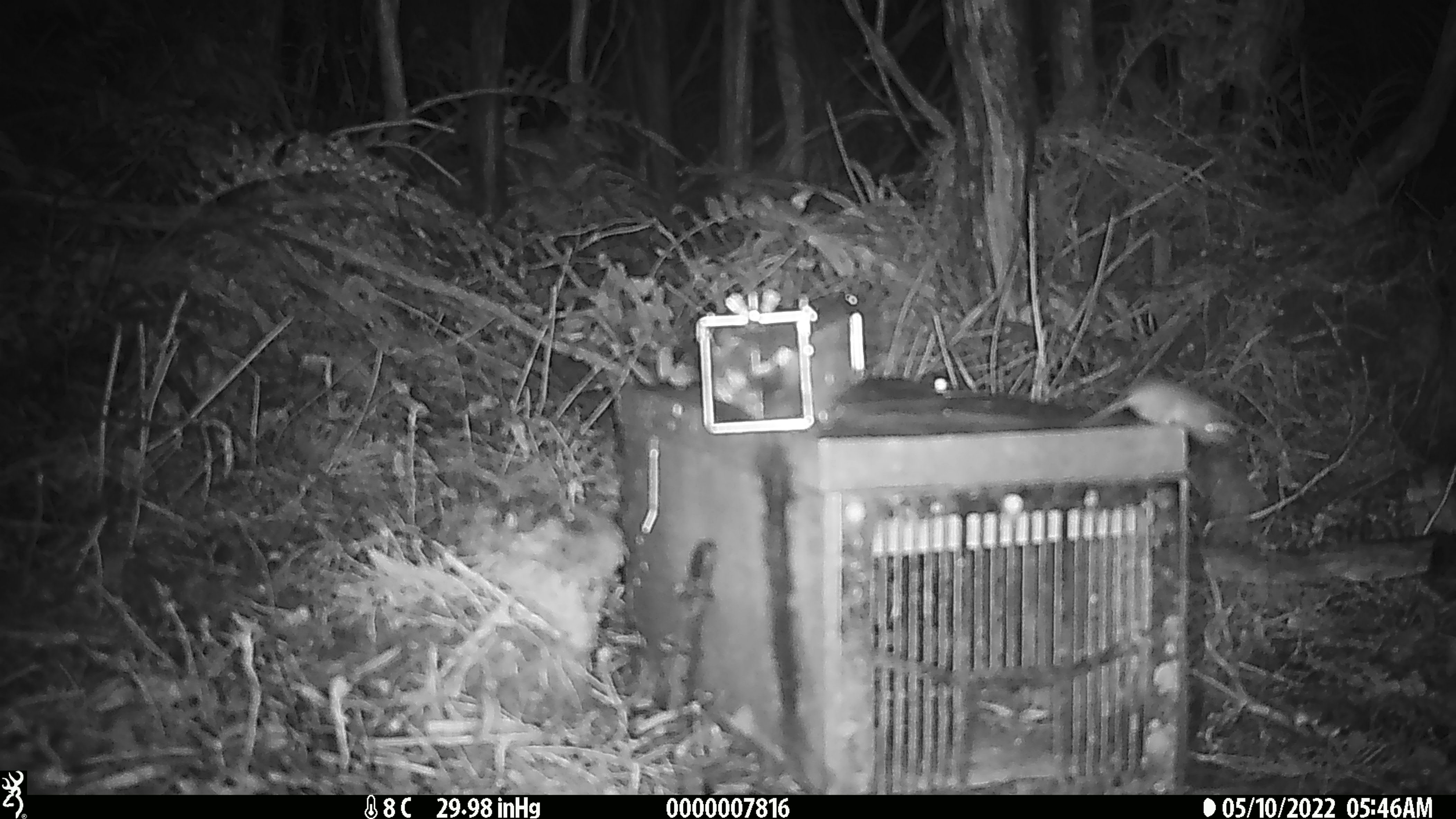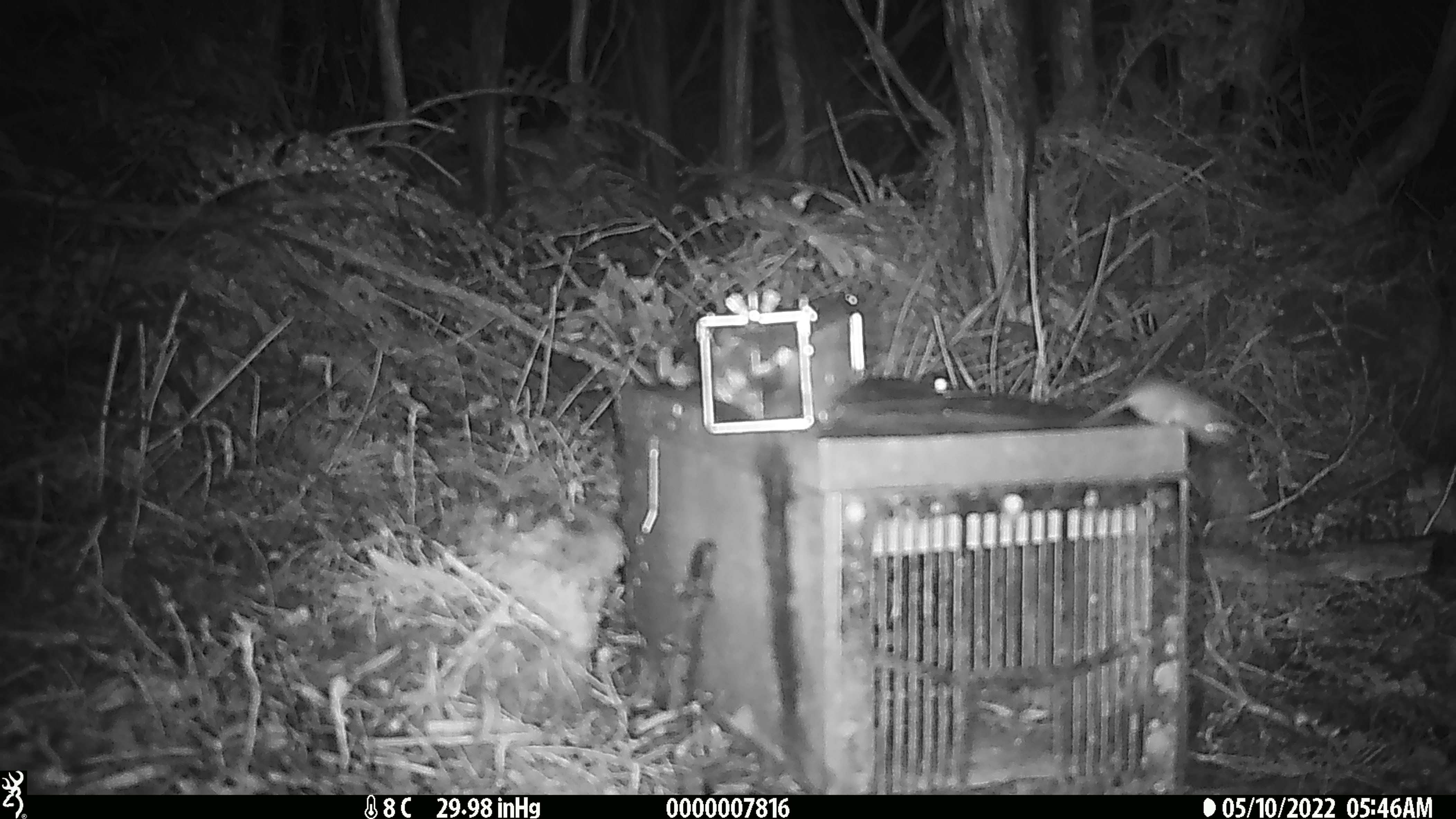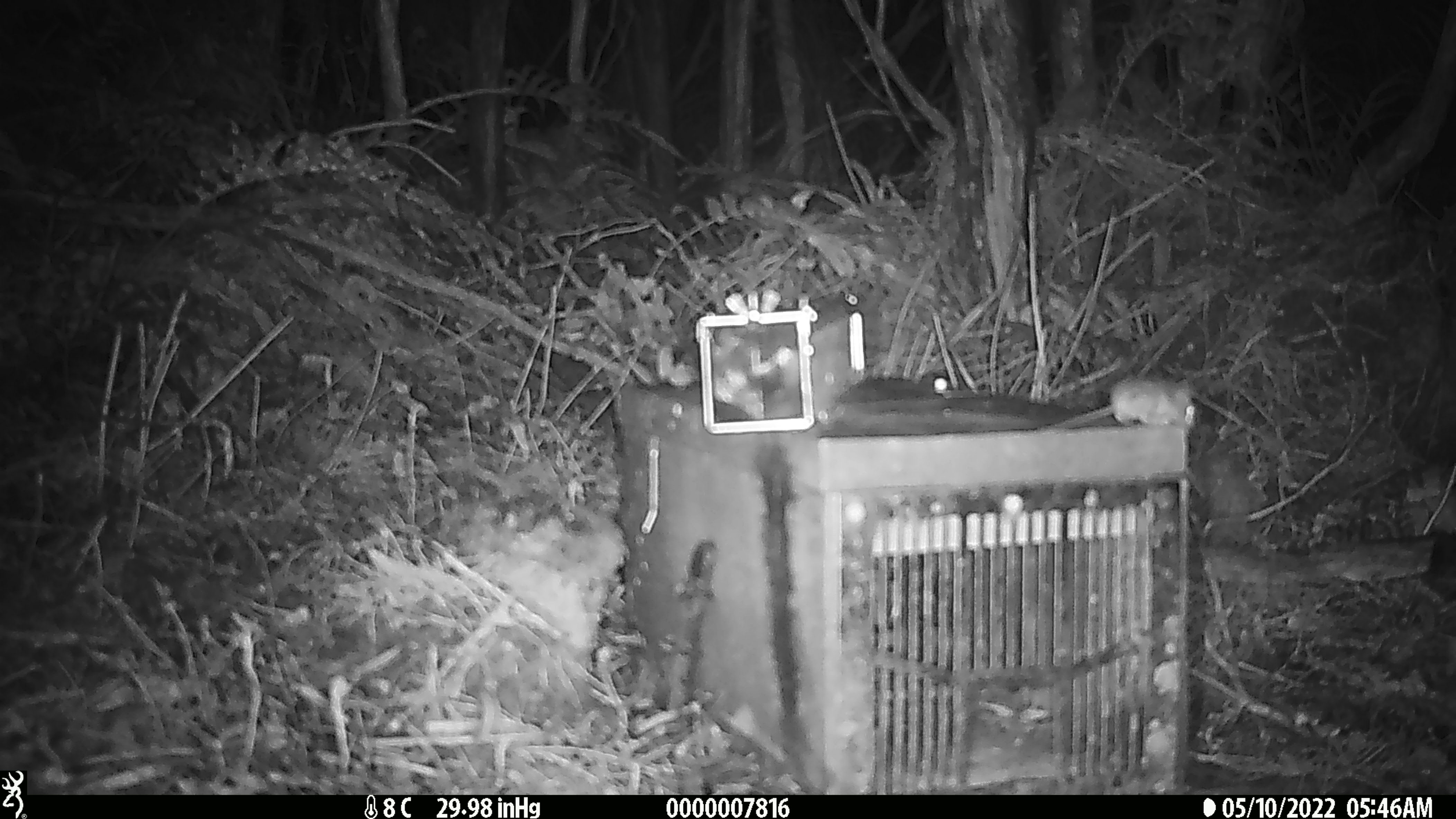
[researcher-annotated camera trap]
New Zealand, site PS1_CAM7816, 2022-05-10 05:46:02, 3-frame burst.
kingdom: Animalia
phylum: Chordata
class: Mammalia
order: Rodentia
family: Muridae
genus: Mus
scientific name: Mus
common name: mouse